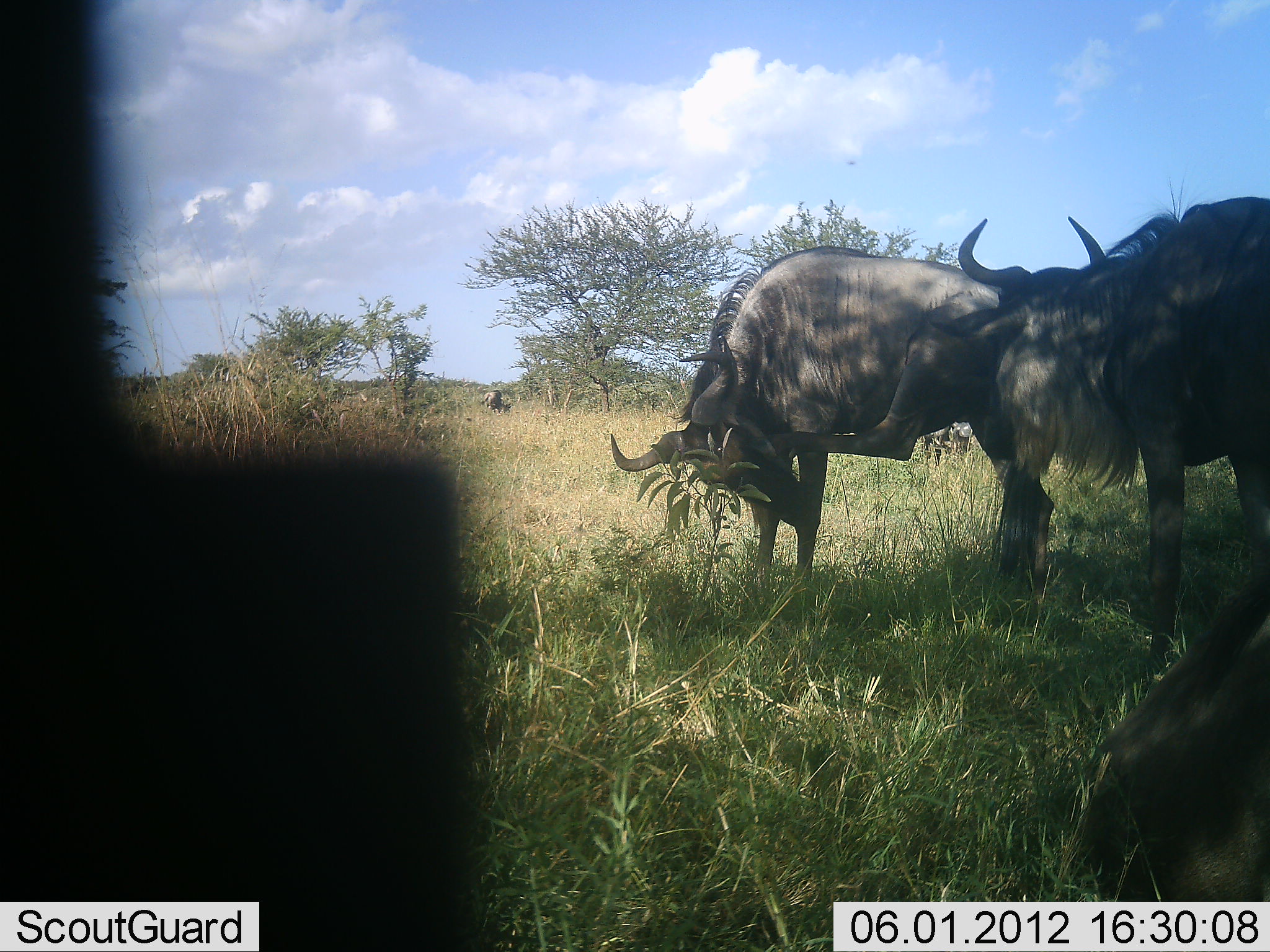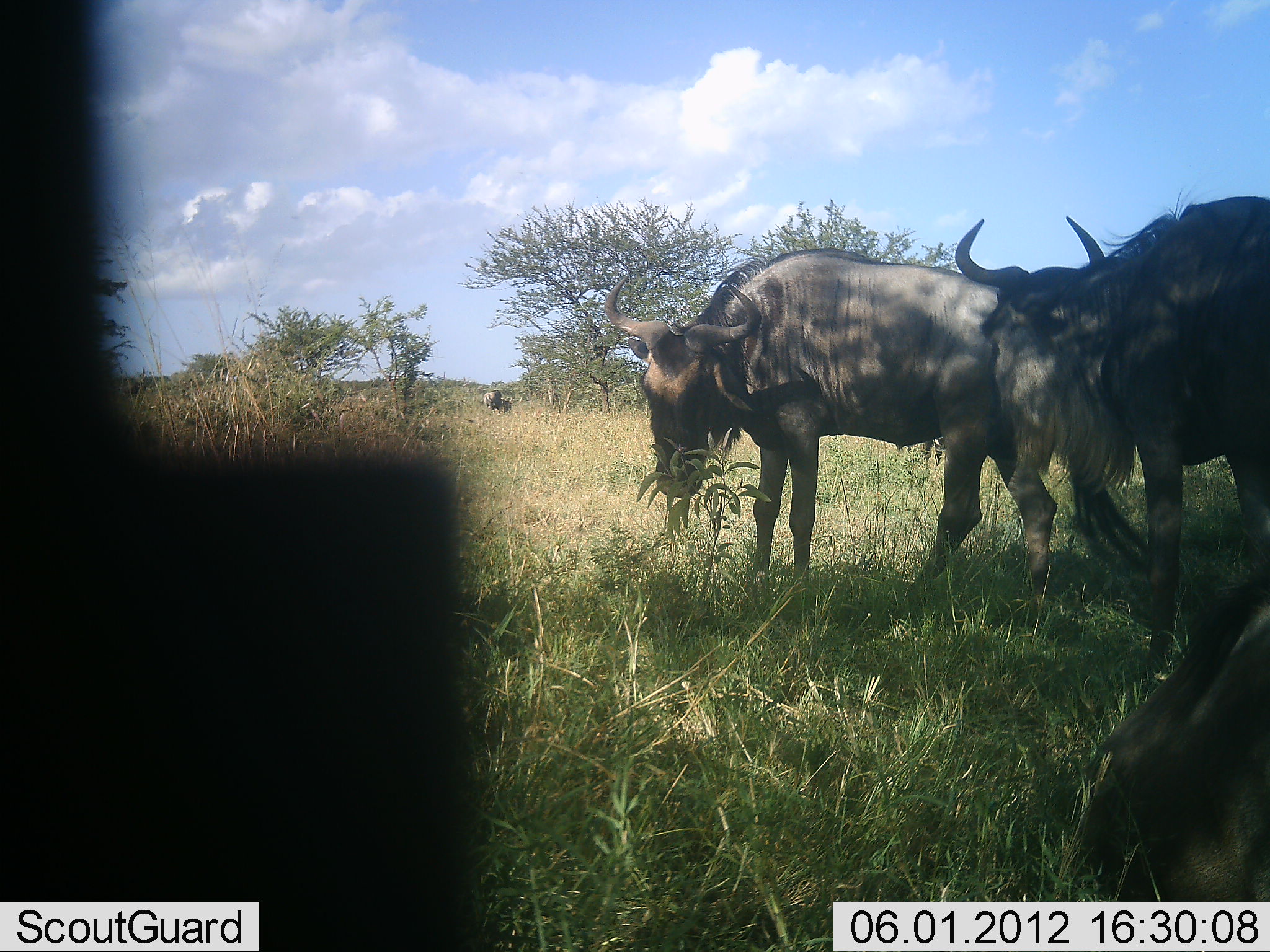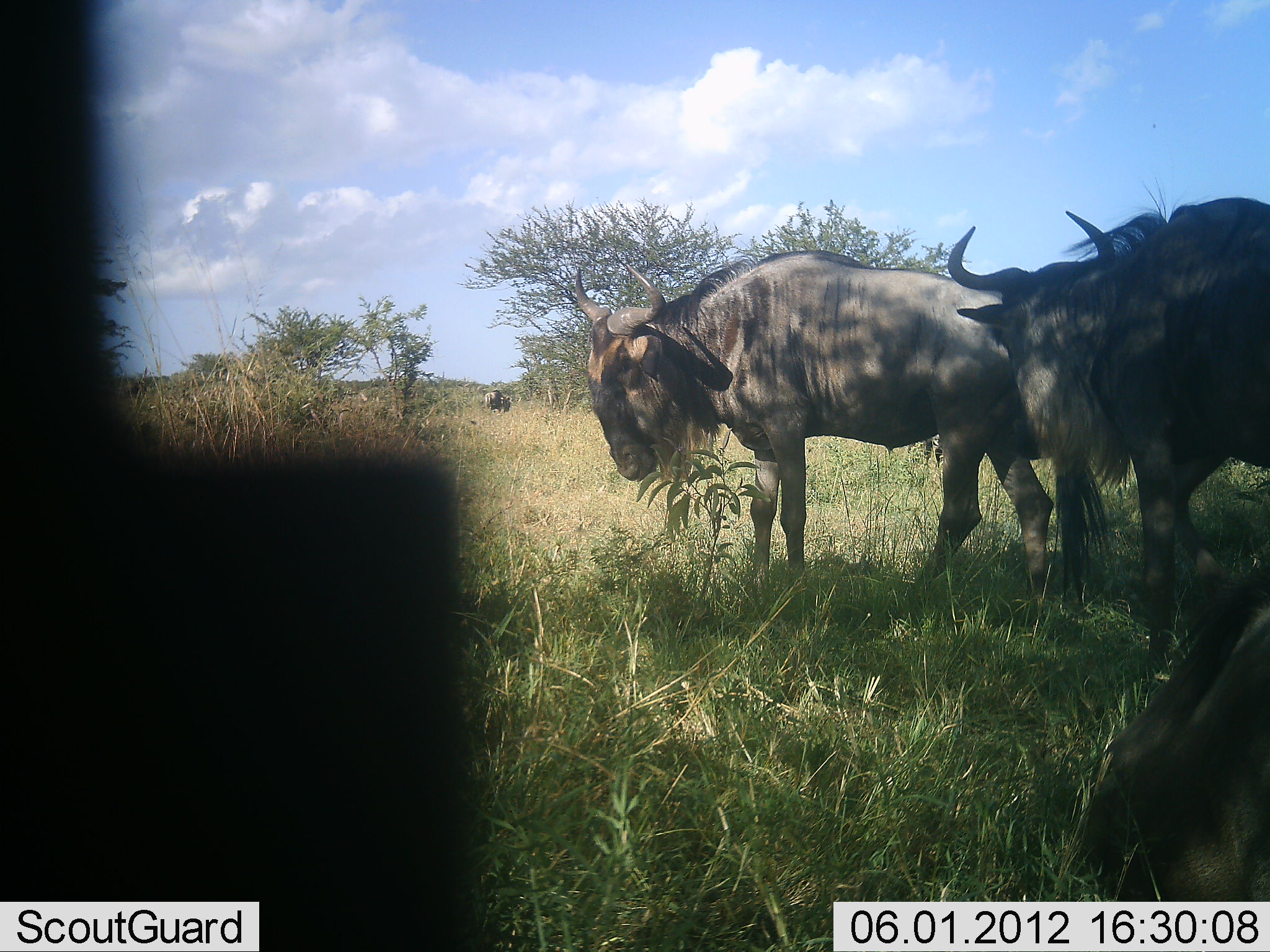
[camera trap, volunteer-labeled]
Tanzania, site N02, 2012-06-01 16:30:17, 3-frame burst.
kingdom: Animalia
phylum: Chordata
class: Mammalia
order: Artiodactyla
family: Bovidae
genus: Connochaetes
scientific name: Connochaetes taurinus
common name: blue wildebeest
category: wildebeest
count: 4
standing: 91%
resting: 73%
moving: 18%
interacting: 0%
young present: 18%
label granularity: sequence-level